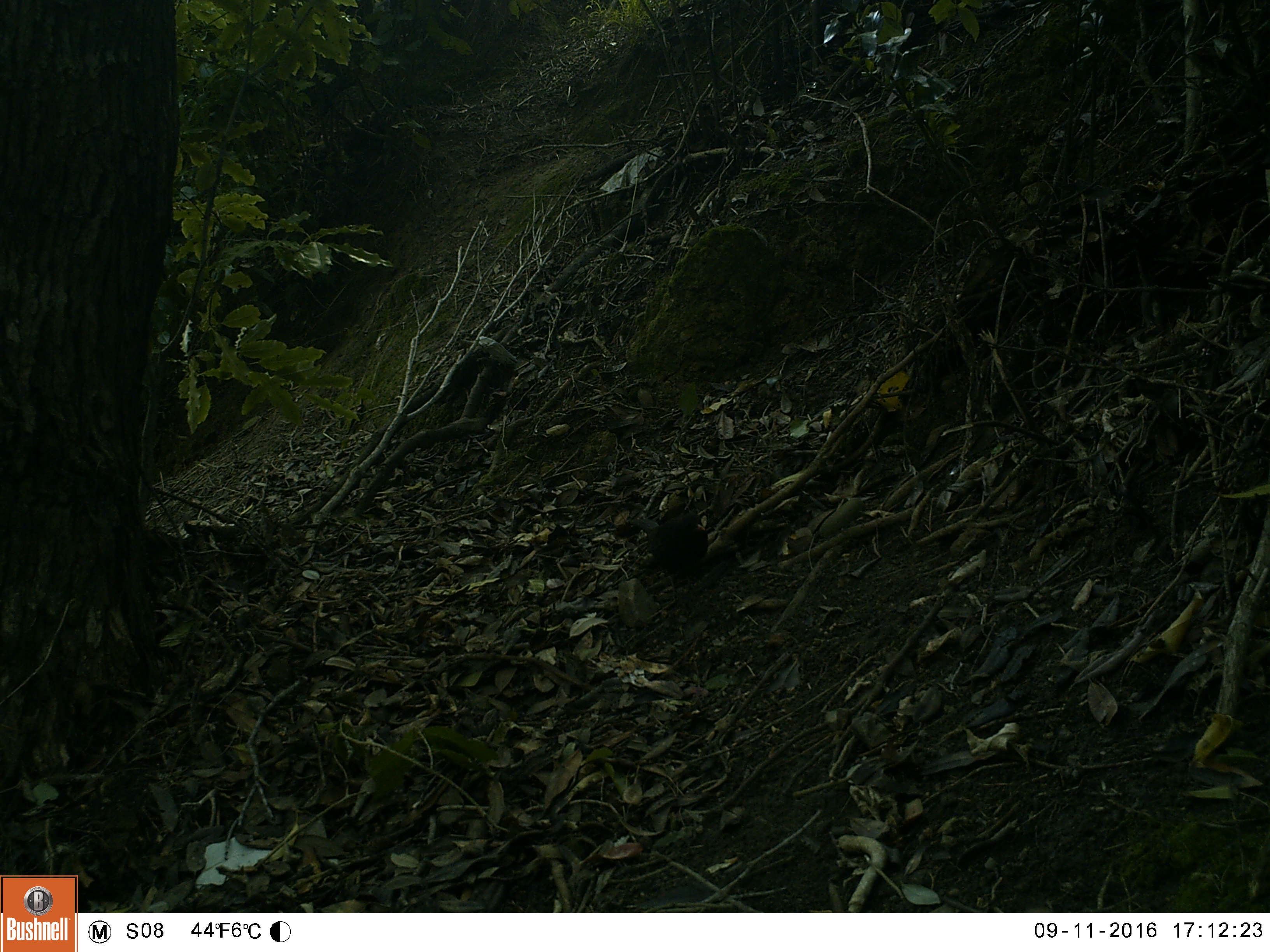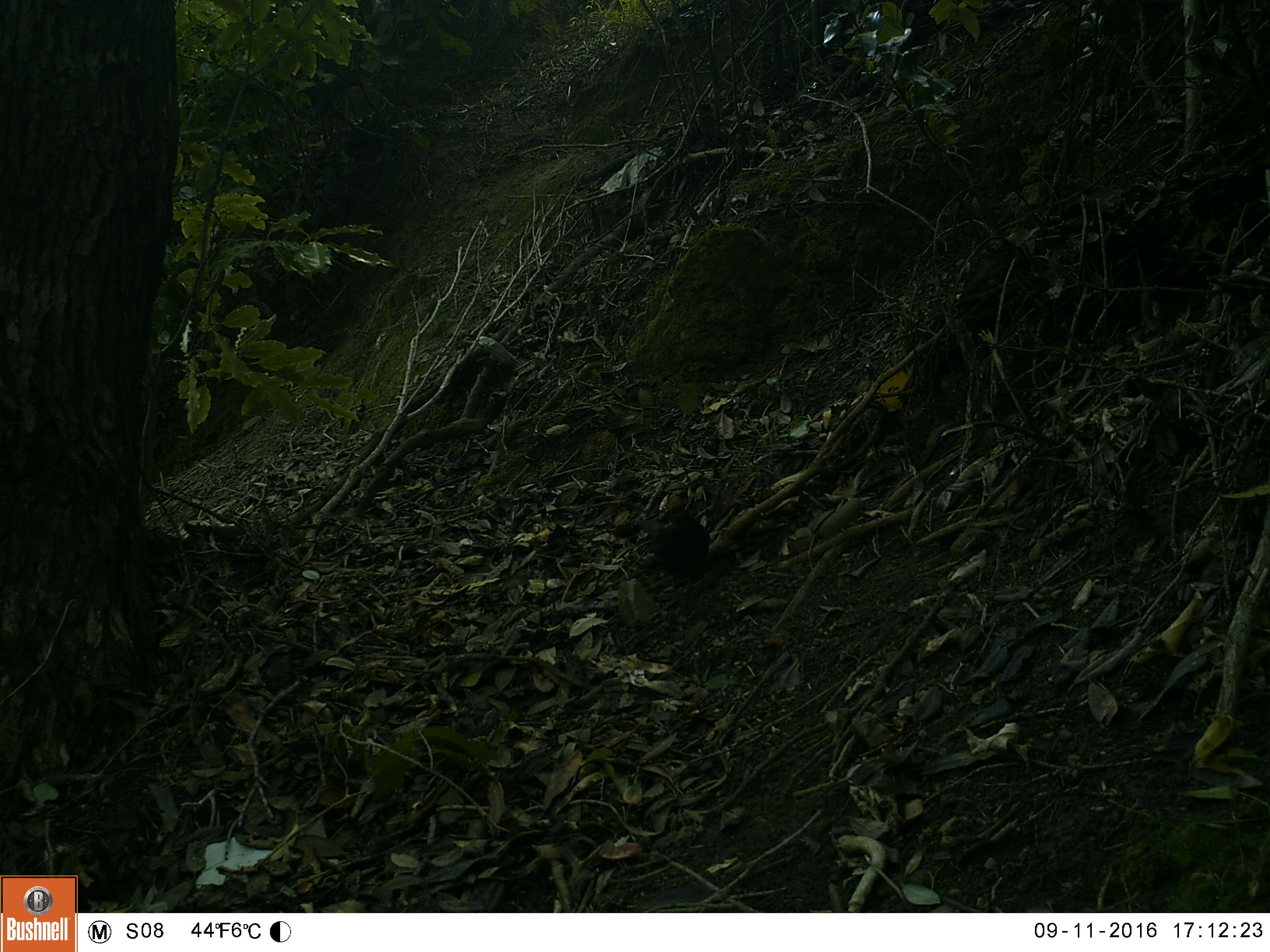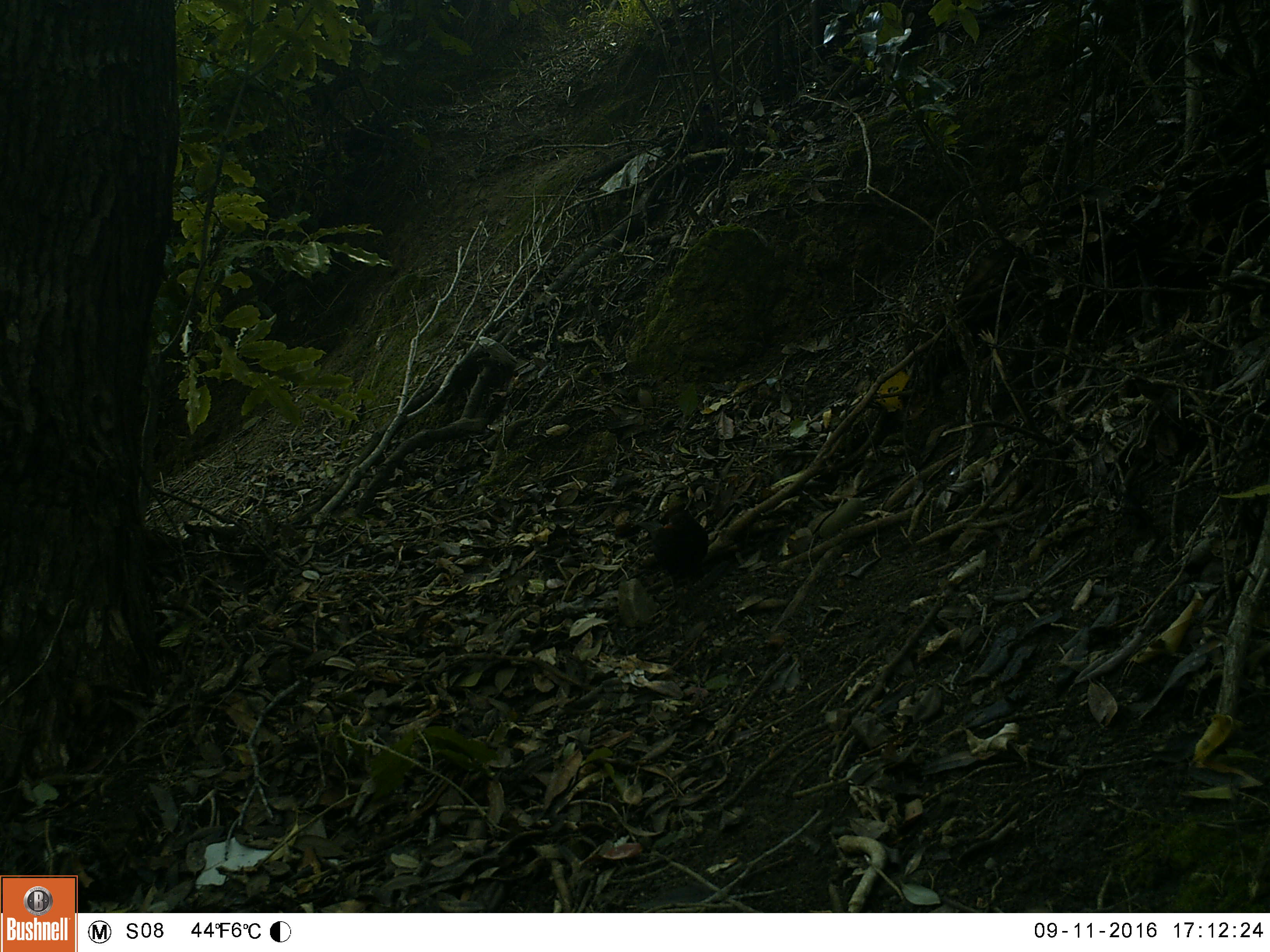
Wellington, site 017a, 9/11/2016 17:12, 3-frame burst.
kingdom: Animalia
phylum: Chordata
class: Aves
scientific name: Aves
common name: bird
Bird (Aves).